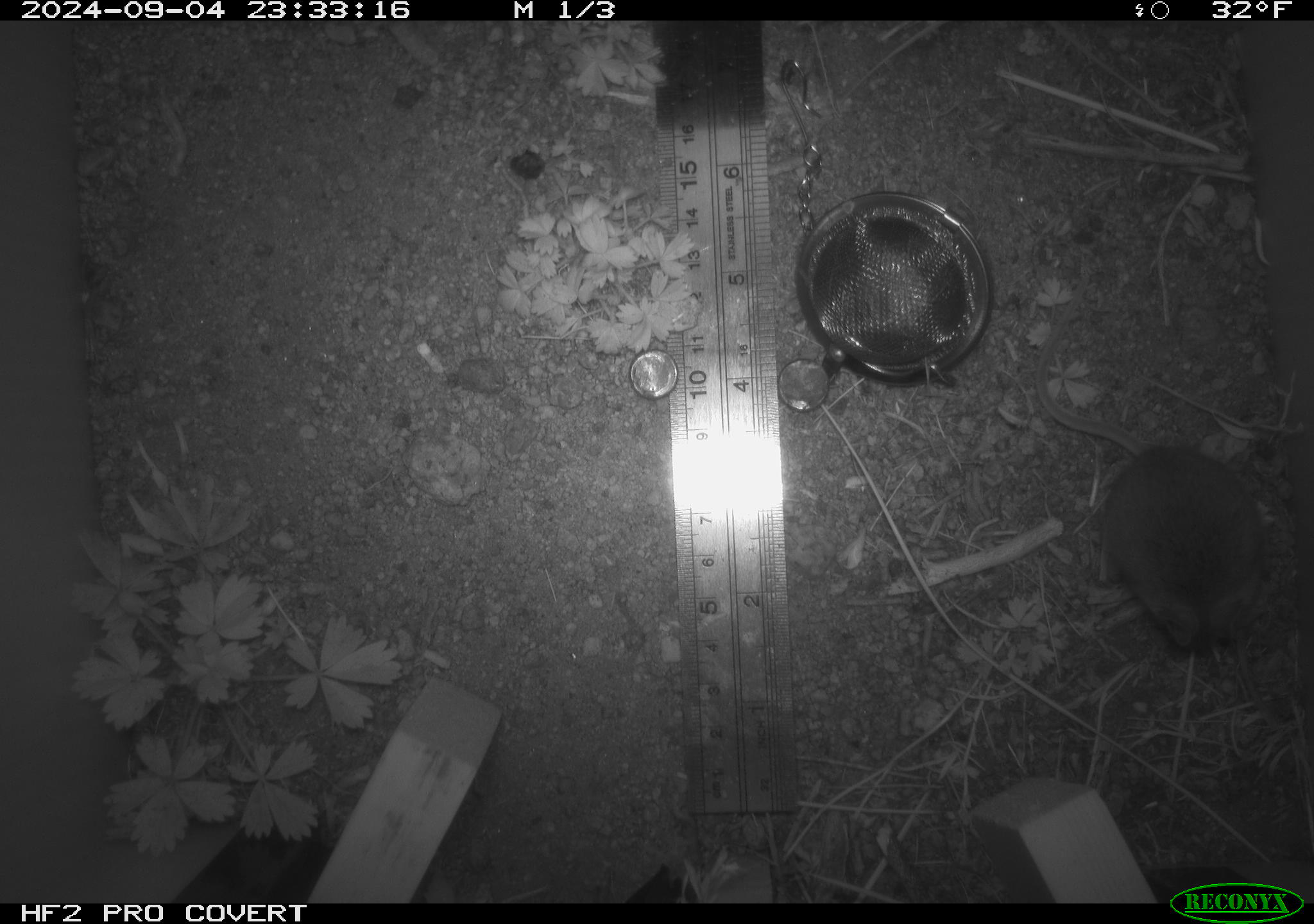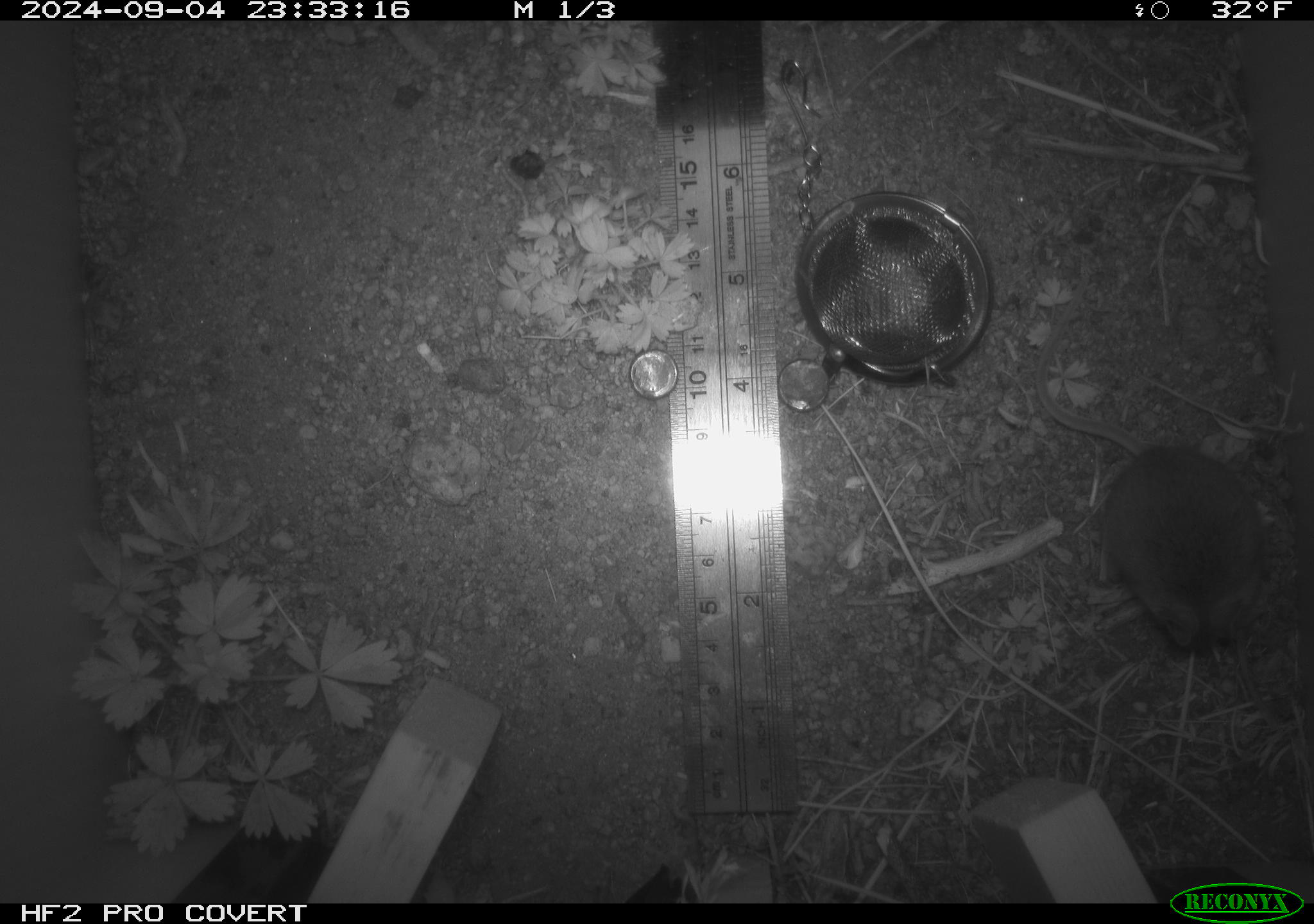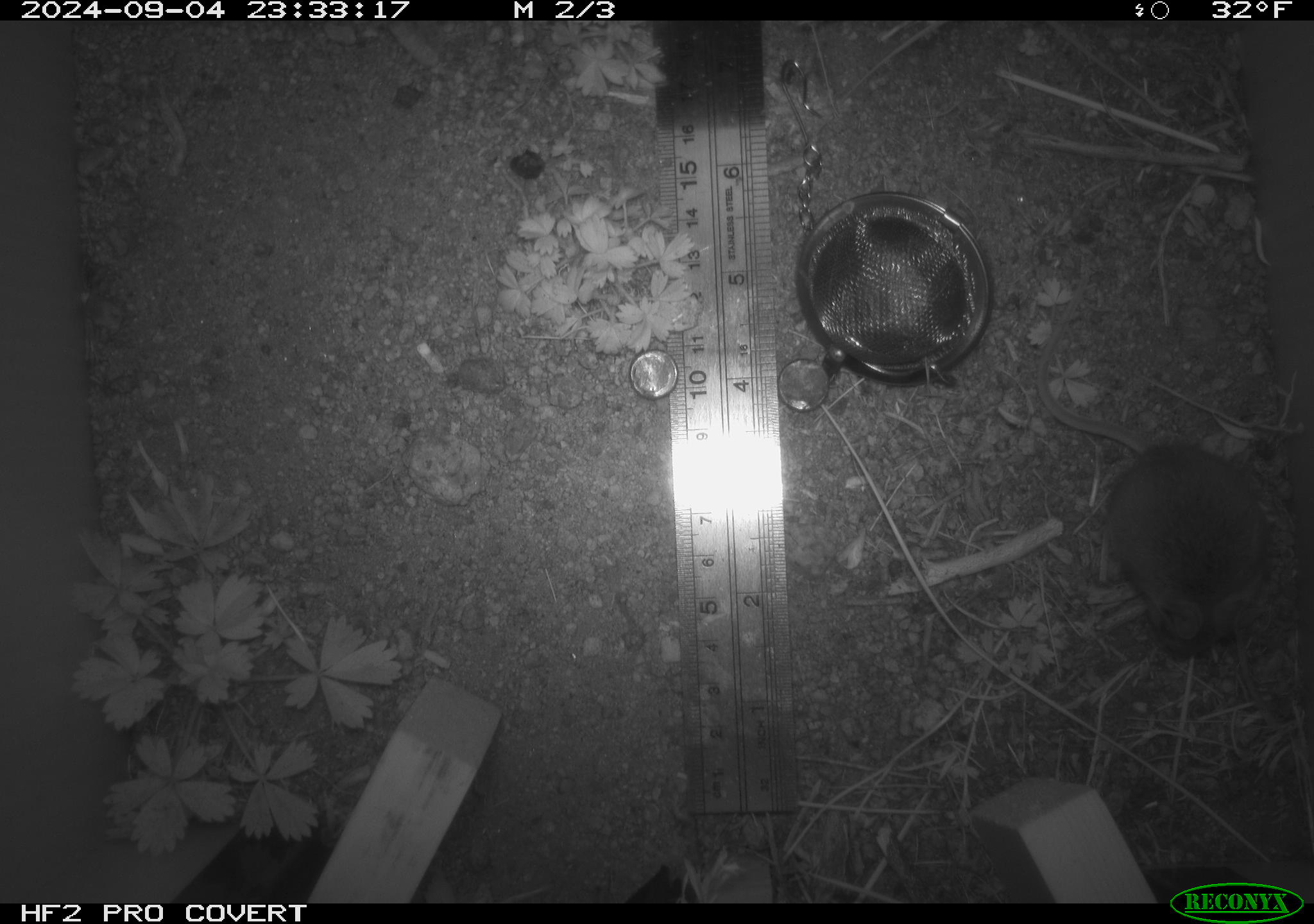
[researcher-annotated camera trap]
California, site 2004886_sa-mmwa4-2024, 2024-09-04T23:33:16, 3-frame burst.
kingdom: Animalia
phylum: Chordata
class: Mammalia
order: Rodentia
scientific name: Rodentia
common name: mouse species